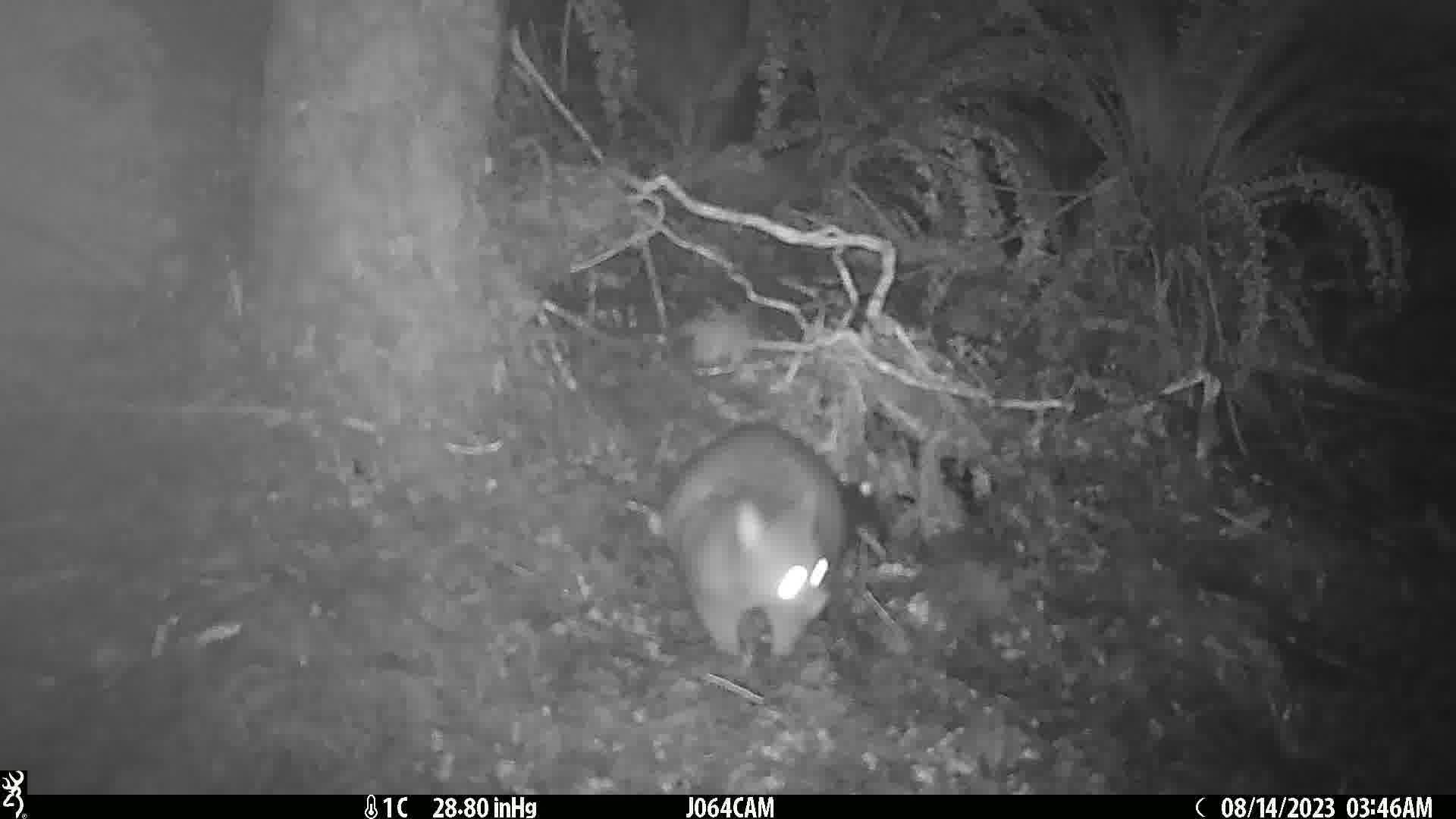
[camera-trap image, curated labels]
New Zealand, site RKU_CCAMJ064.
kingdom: Animalia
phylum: Chordata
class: Mammalia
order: Diprotodontia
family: Phalangeridae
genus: Trichosurus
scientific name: Trichosurus vulpecula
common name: common brushtail possum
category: possum